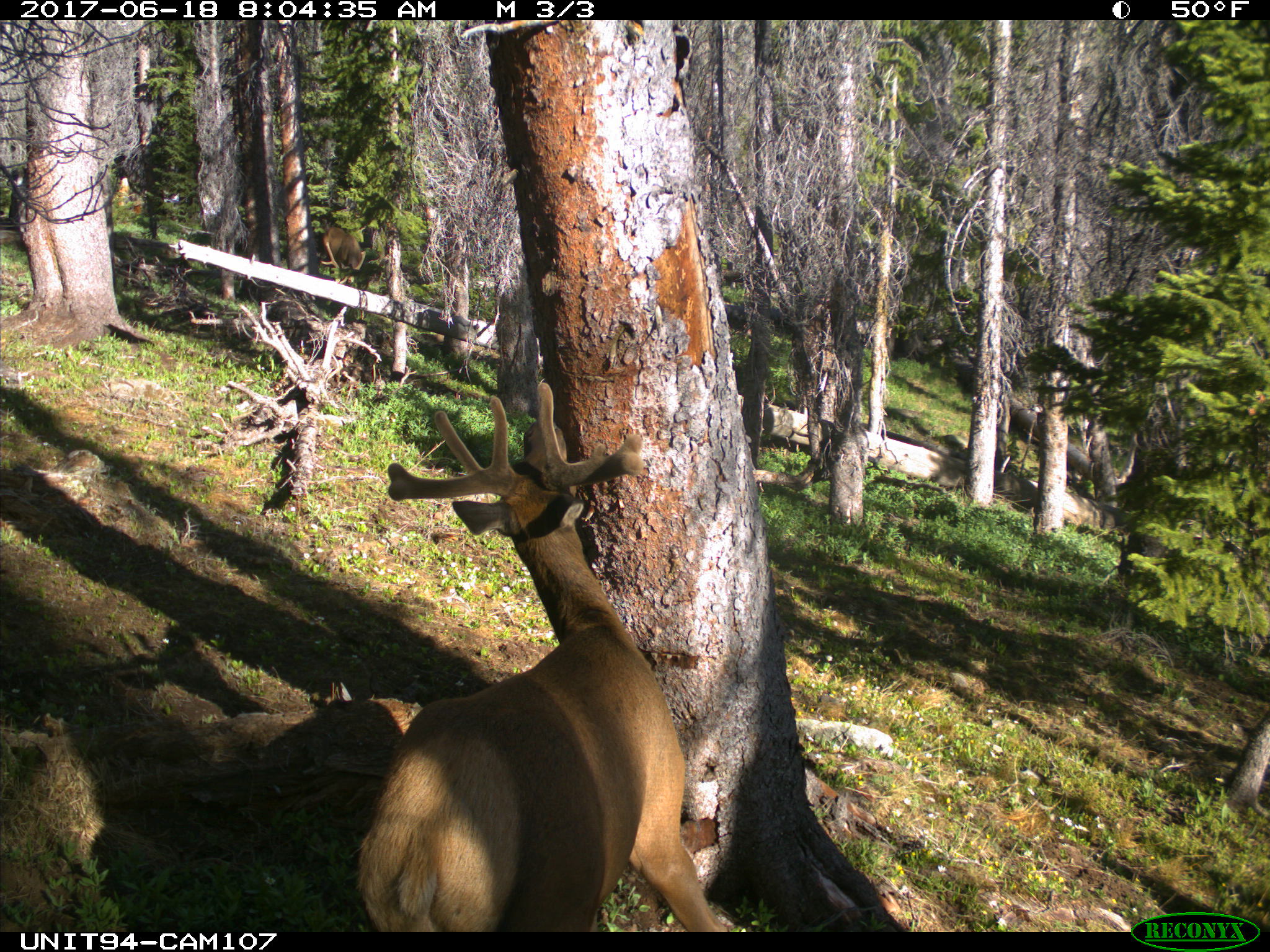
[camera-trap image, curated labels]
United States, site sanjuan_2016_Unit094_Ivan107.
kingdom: Animalia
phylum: Chordata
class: Mammalia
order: Artiodactyla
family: Cervidae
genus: Cervus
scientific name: Cervus elaphus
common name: red deer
Cervus elaphus (red deer).